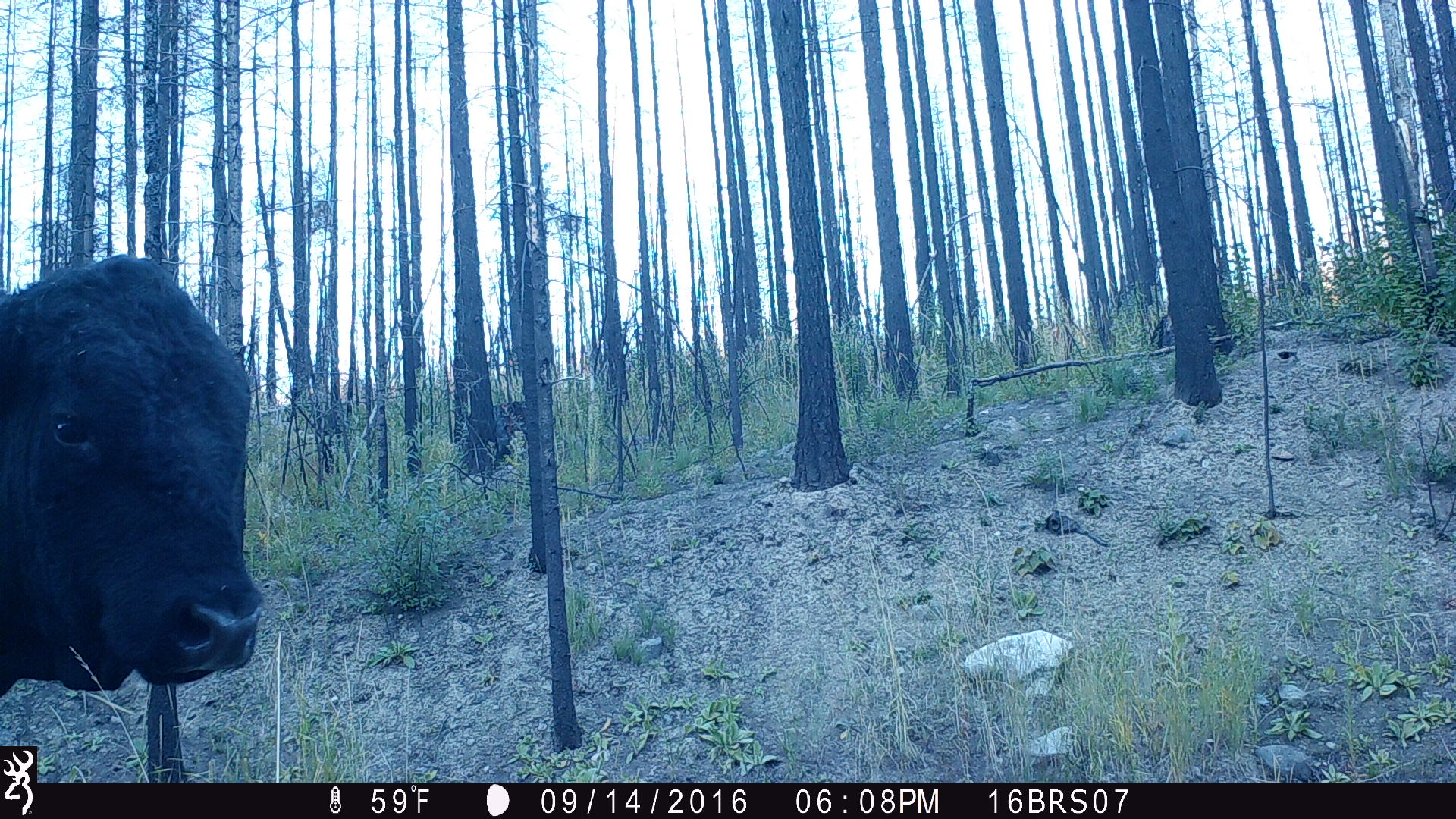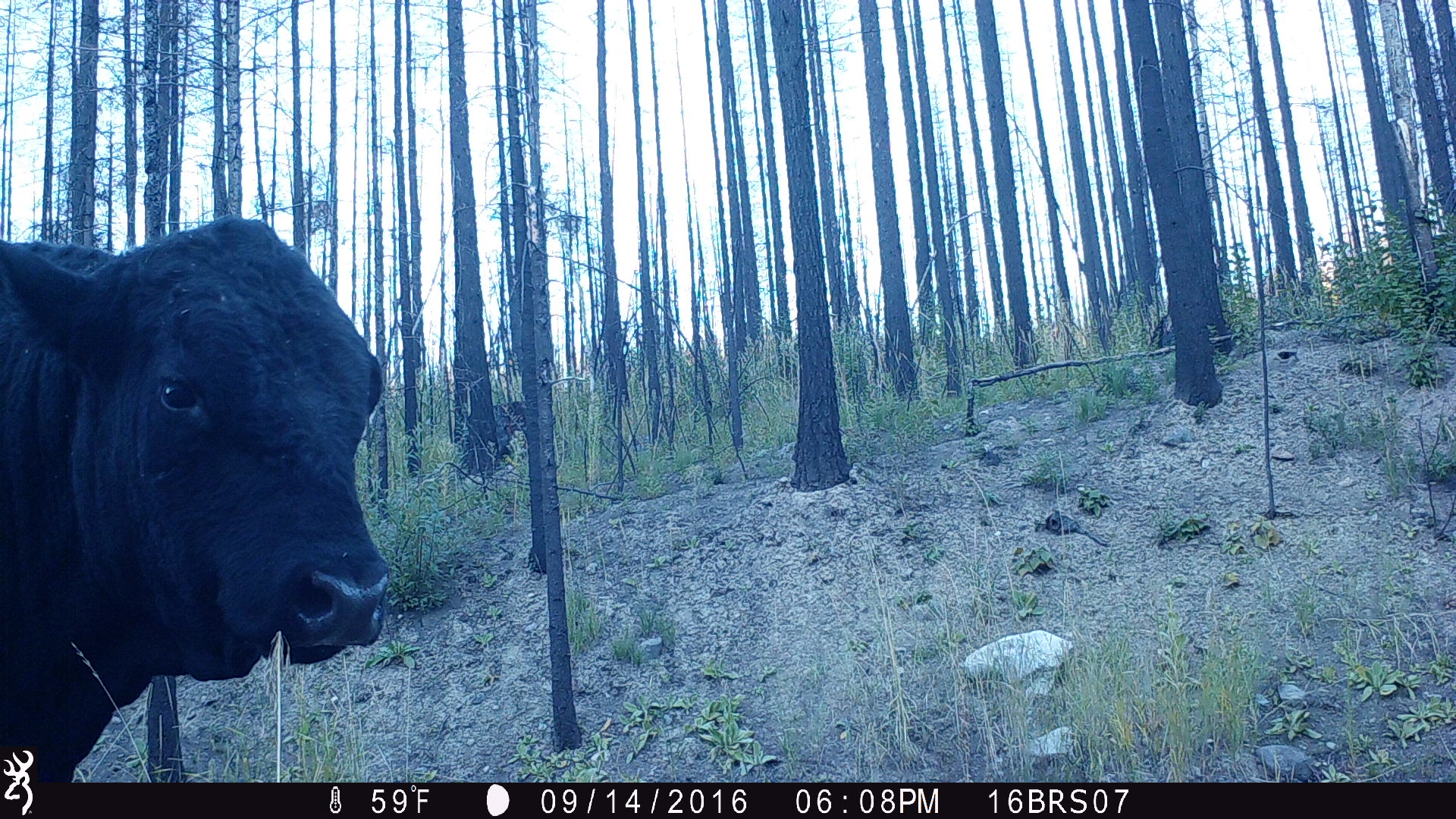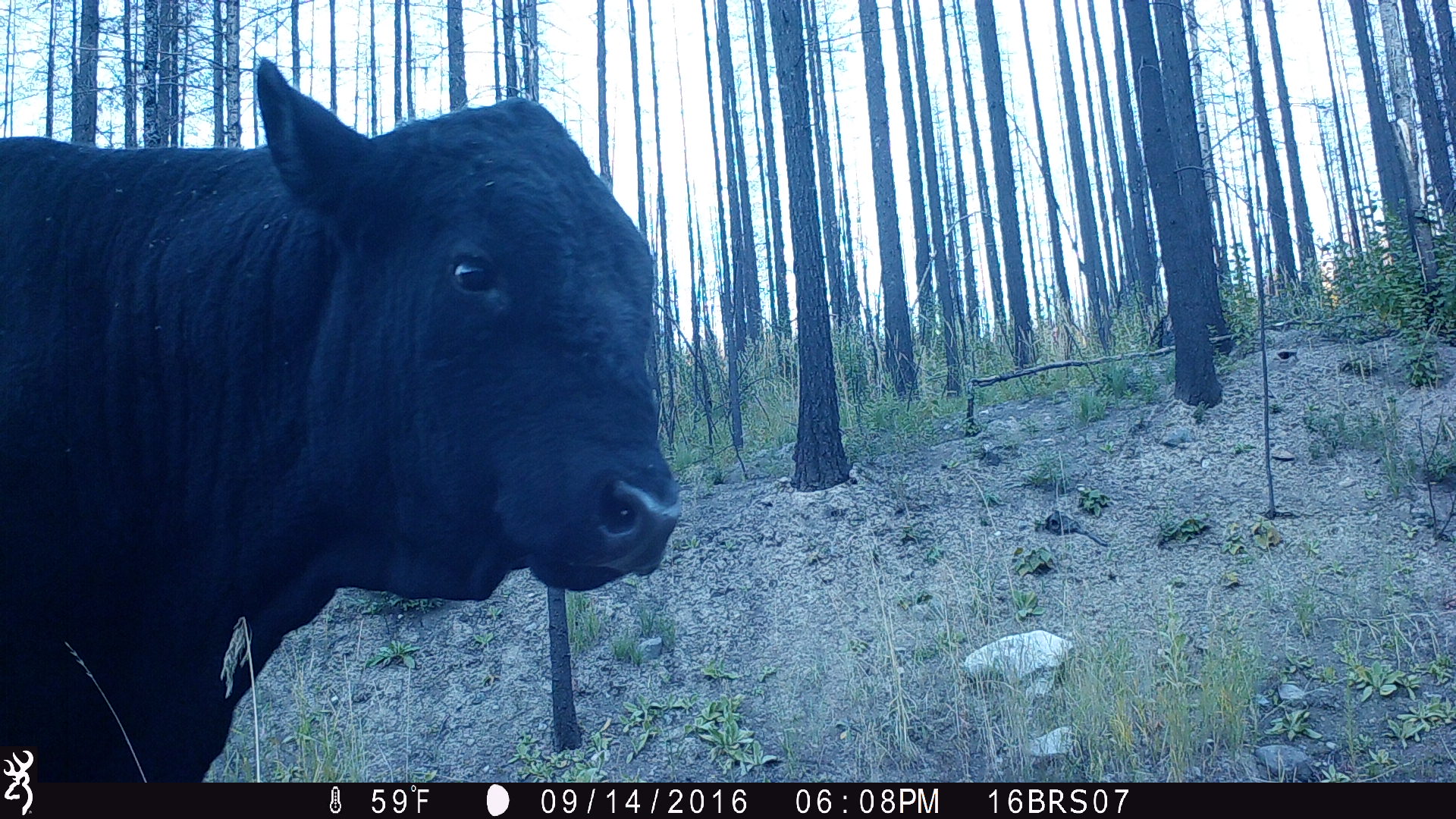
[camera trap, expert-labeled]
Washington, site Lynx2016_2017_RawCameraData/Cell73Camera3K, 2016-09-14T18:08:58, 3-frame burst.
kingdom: Animalia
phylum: Chordata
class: Mammalia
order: Artiodactyla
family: Bovidae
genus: Bos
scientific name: Bos taurus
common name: domestic cattle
Domestic cattle (Bos taurus). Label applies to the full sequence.